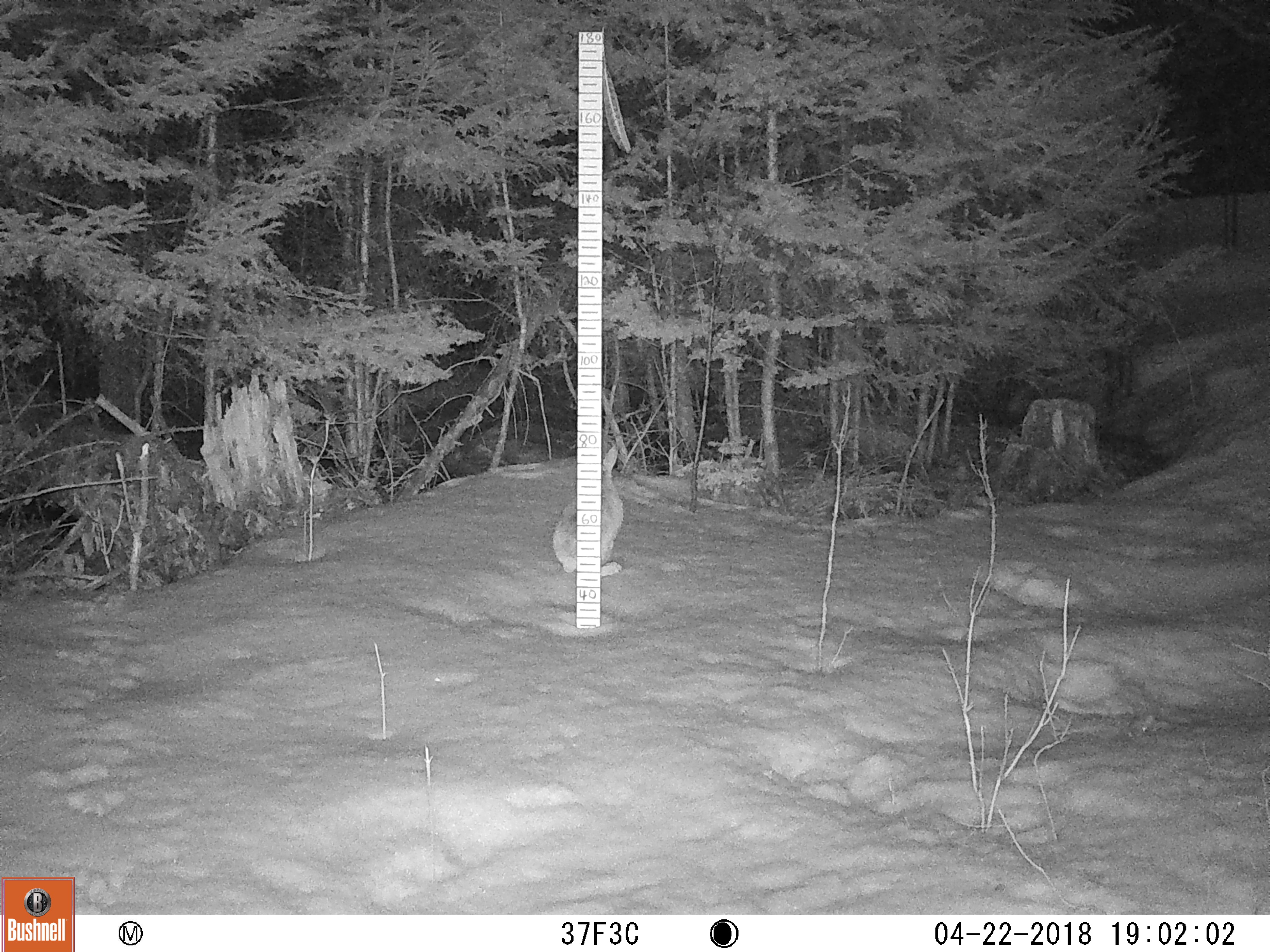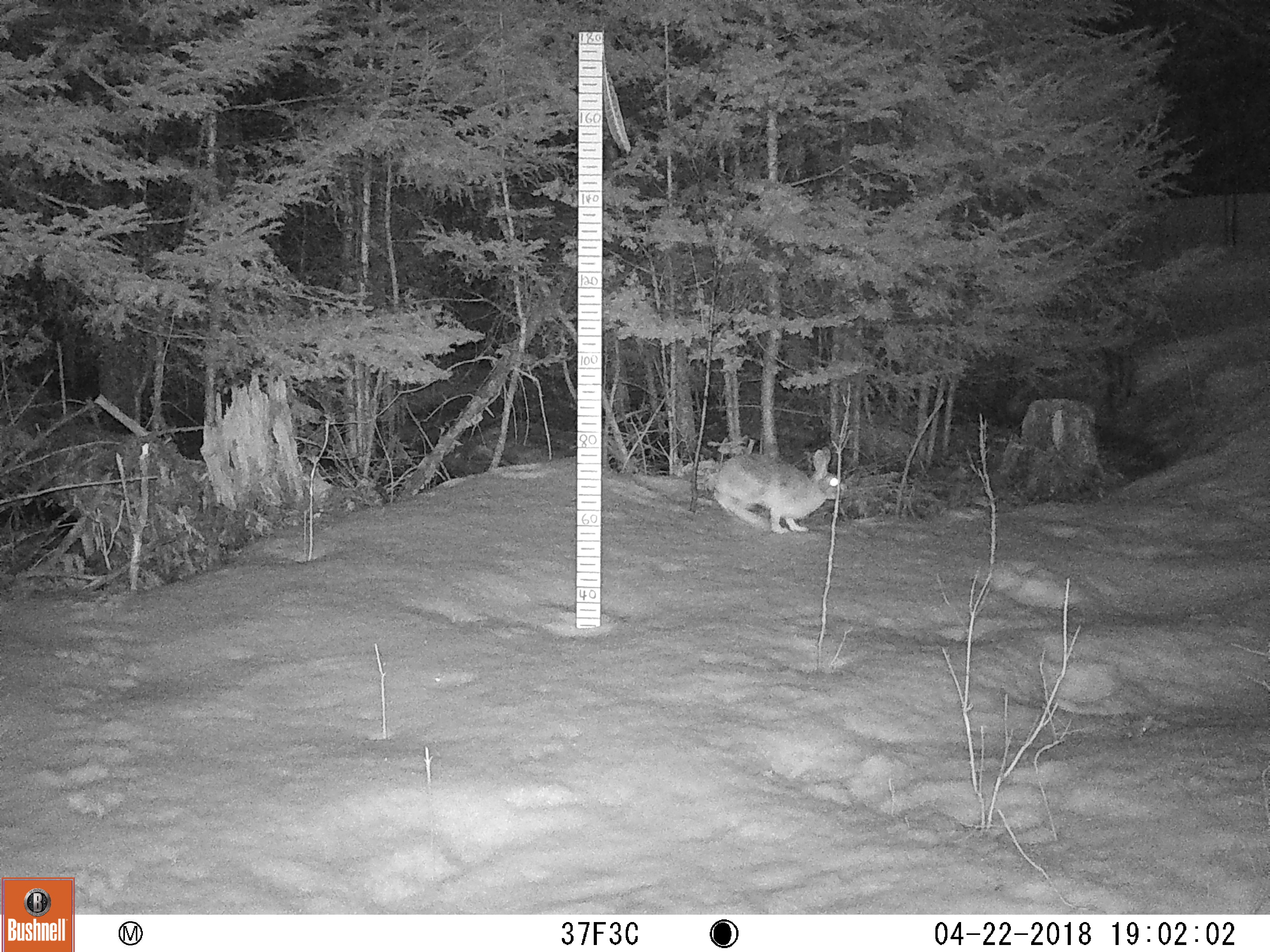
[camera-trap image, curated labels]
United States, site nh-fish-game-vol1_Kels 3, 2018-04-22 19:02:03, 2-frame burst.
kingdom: Animalia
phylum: Chordata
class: Mammalia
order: Lagomorpha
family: Leporidae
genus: Lepus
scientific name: Lepus americanus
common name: snowshoe hare